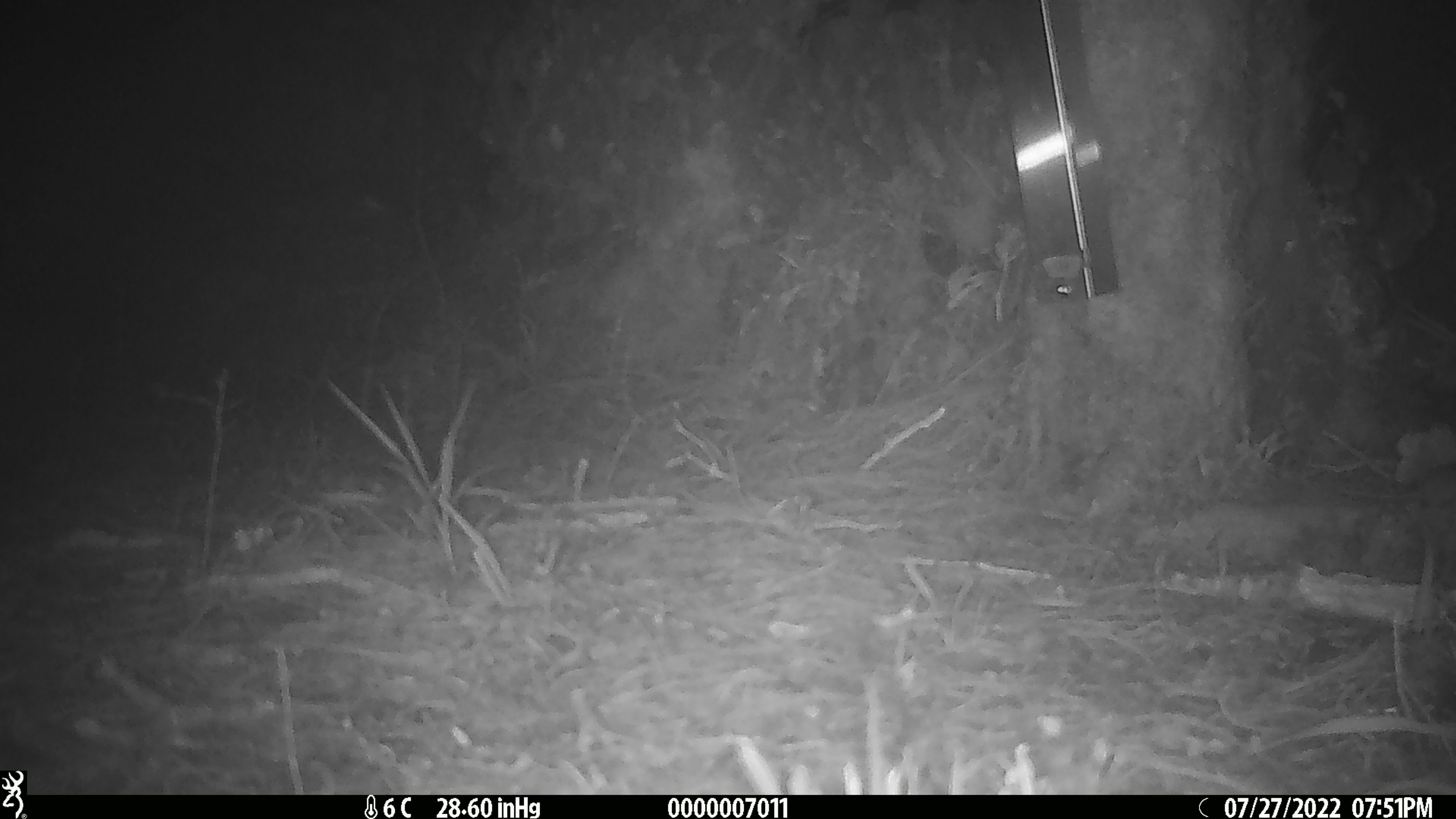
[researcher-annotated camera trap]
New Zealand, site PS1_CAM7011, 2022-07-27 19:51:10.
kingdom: Animalia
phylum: Chordata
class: Mammalia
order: Rodentia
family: Muridae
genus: Mus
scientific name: Mus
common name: mouse